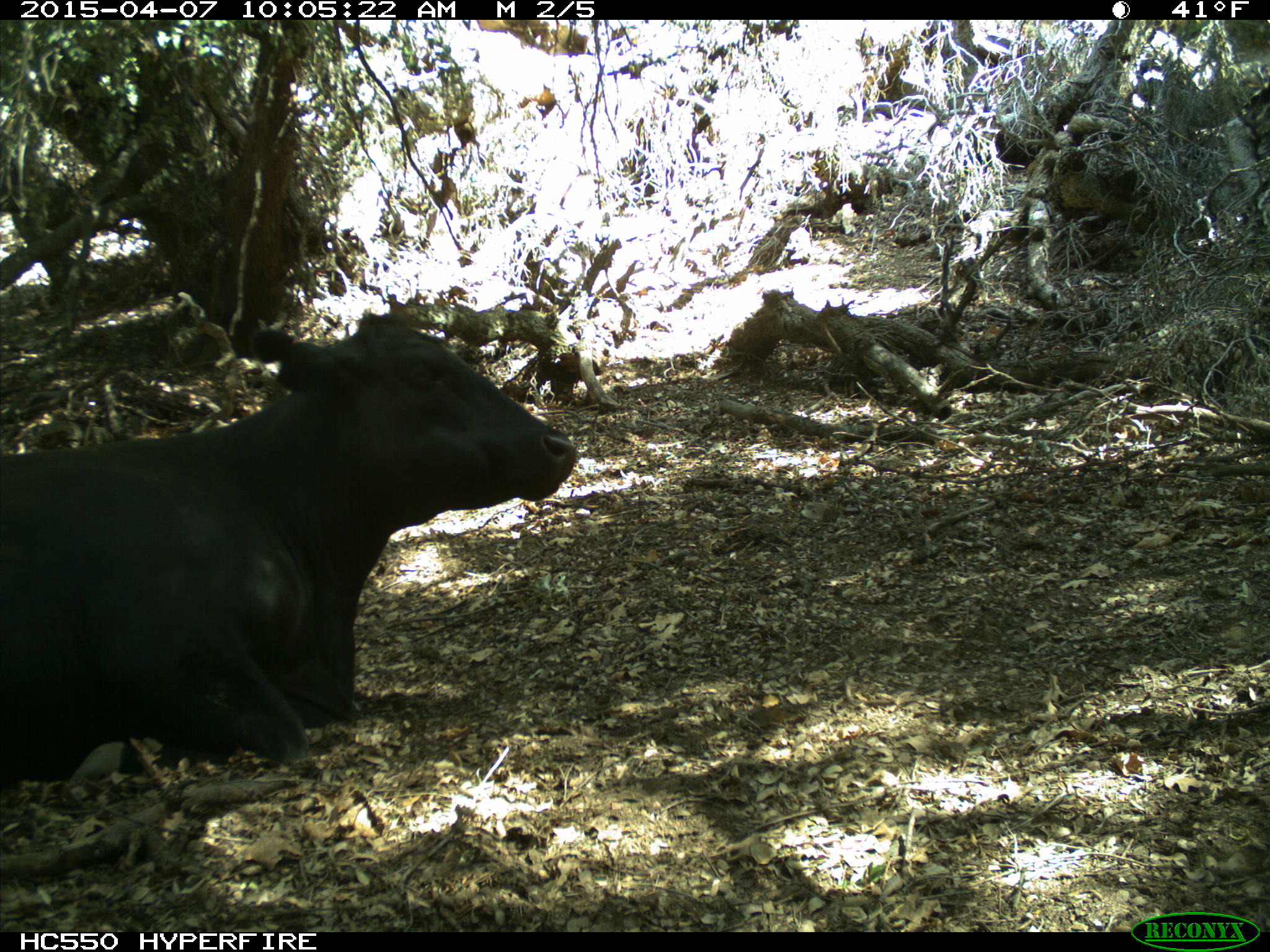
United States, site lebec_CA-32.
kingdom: Animalia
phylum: Chordata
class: Mammalia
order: Artiodactyla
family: Bovidae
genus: Bos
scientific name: Bos taurus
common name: domestic cow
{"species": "Bos taurus (domestic cow)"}